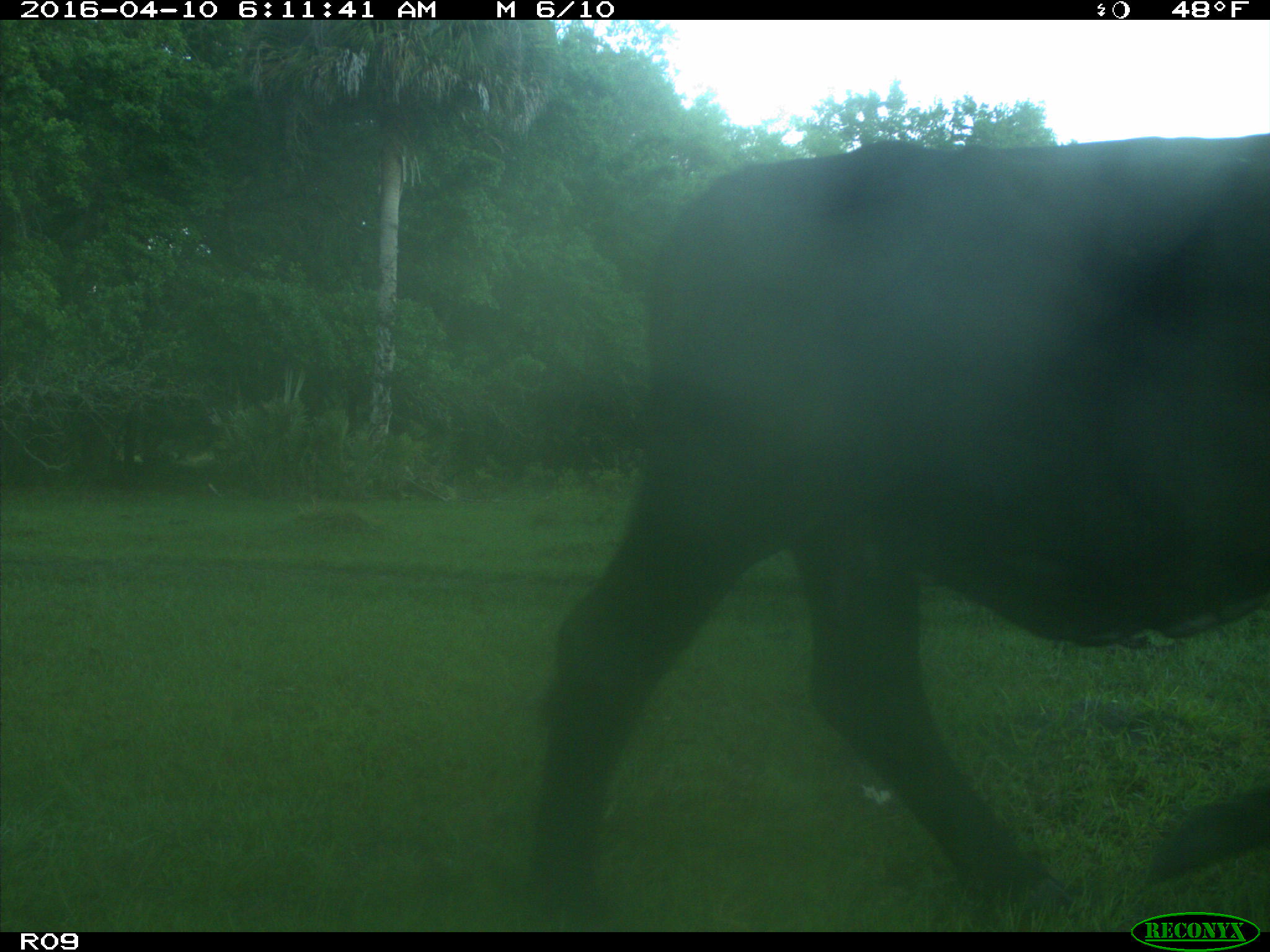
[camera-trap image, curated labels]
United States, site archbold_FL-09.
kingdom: Animalia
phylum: Chordata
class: Mammalia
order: Artiodactyla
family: Bovidae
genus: Bos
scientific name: Bos taurus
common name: domestic cow